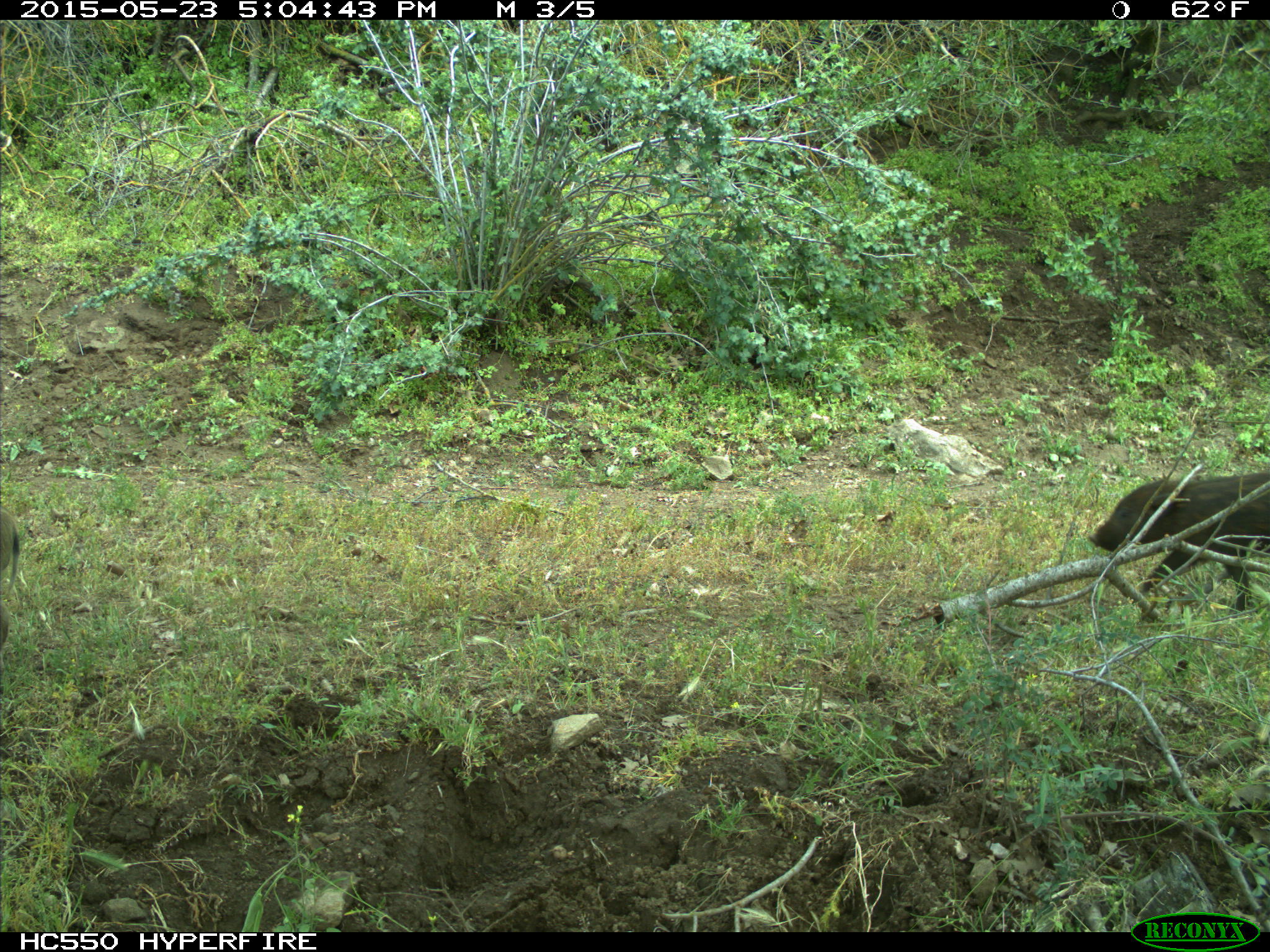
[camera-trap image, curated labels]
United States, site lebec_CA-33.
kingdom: Animalia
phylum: Chordata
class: Mammalia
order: Artiodactyla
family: Suidae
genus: Sus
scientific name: Sus scrofa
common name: wild boar